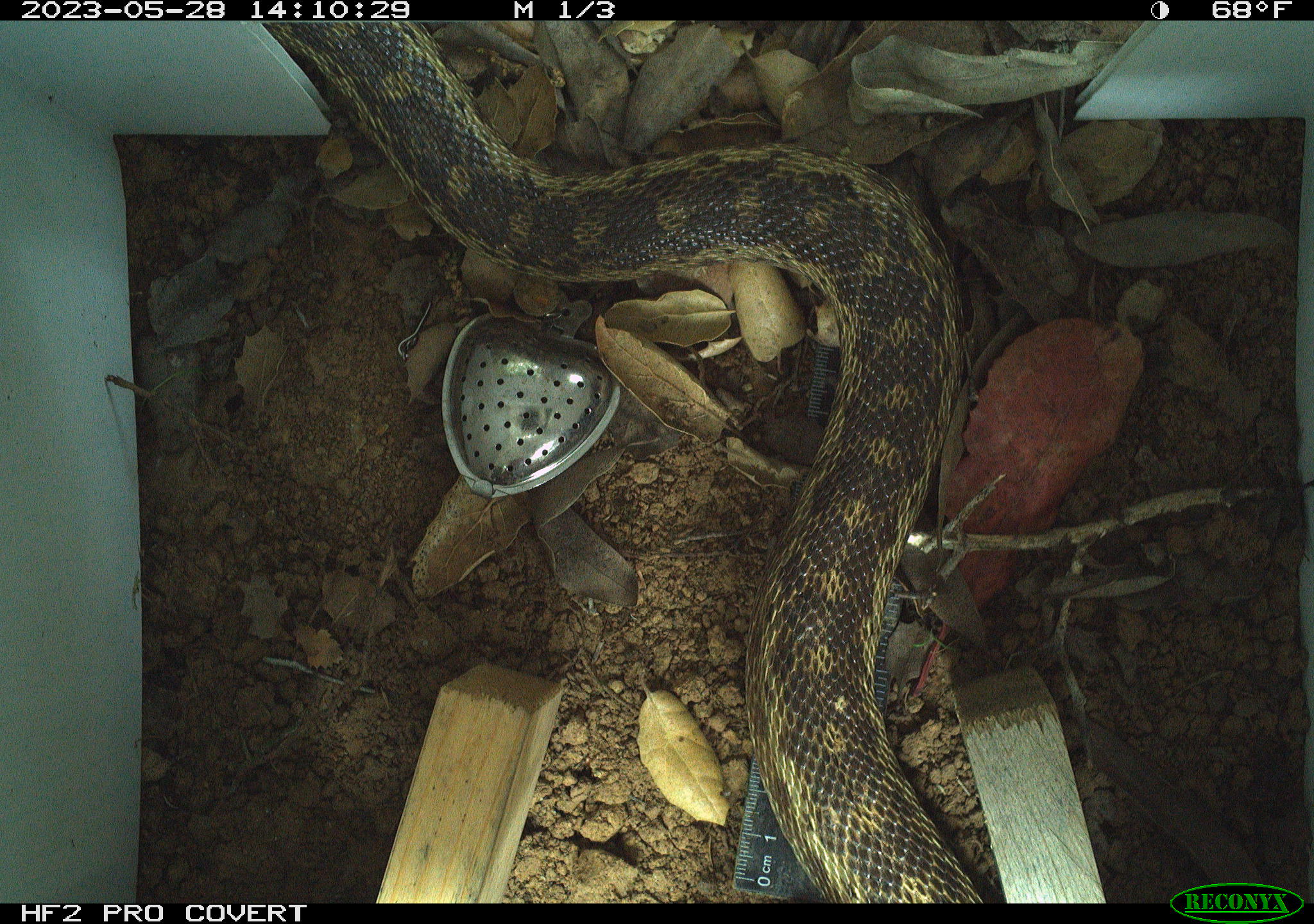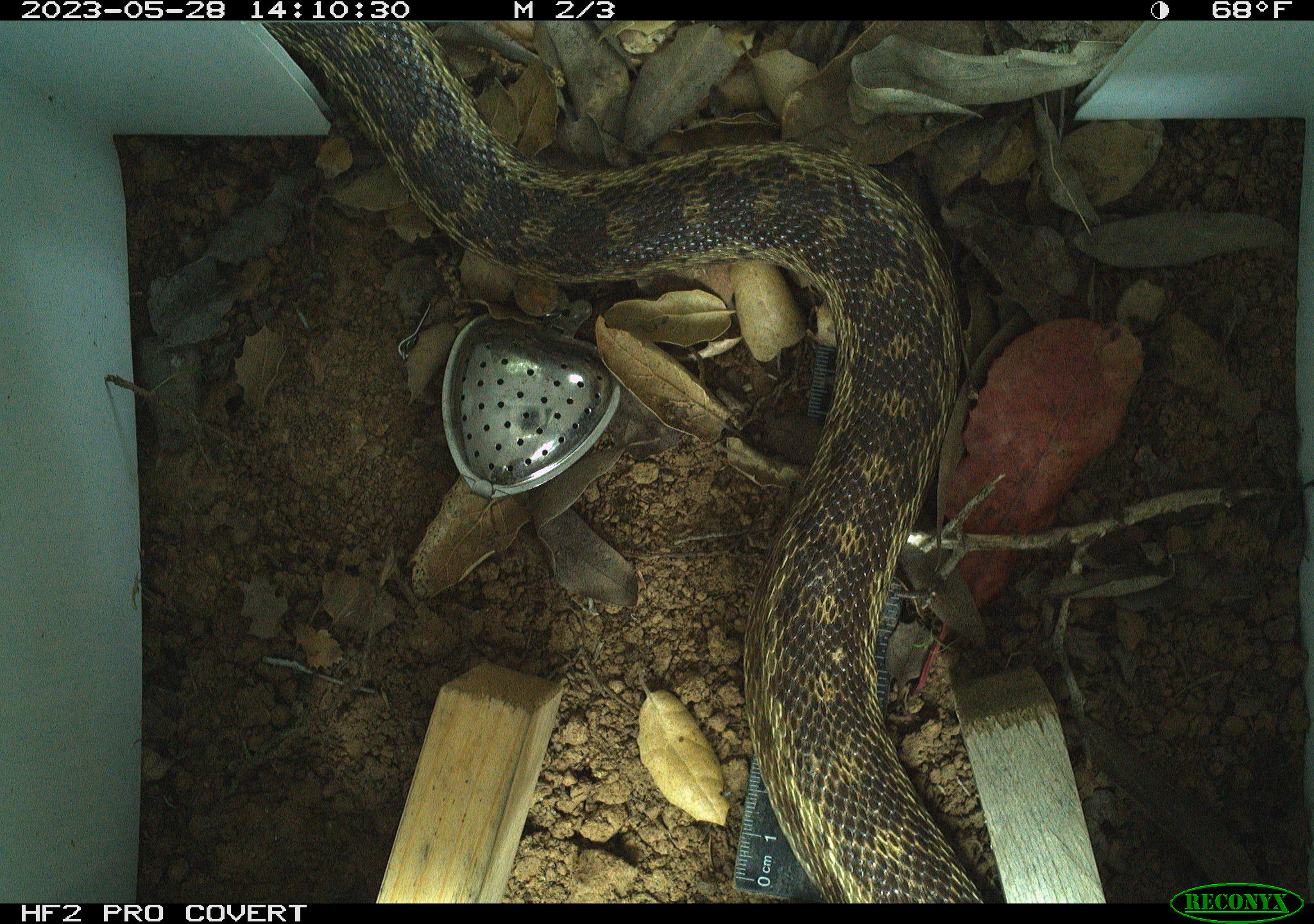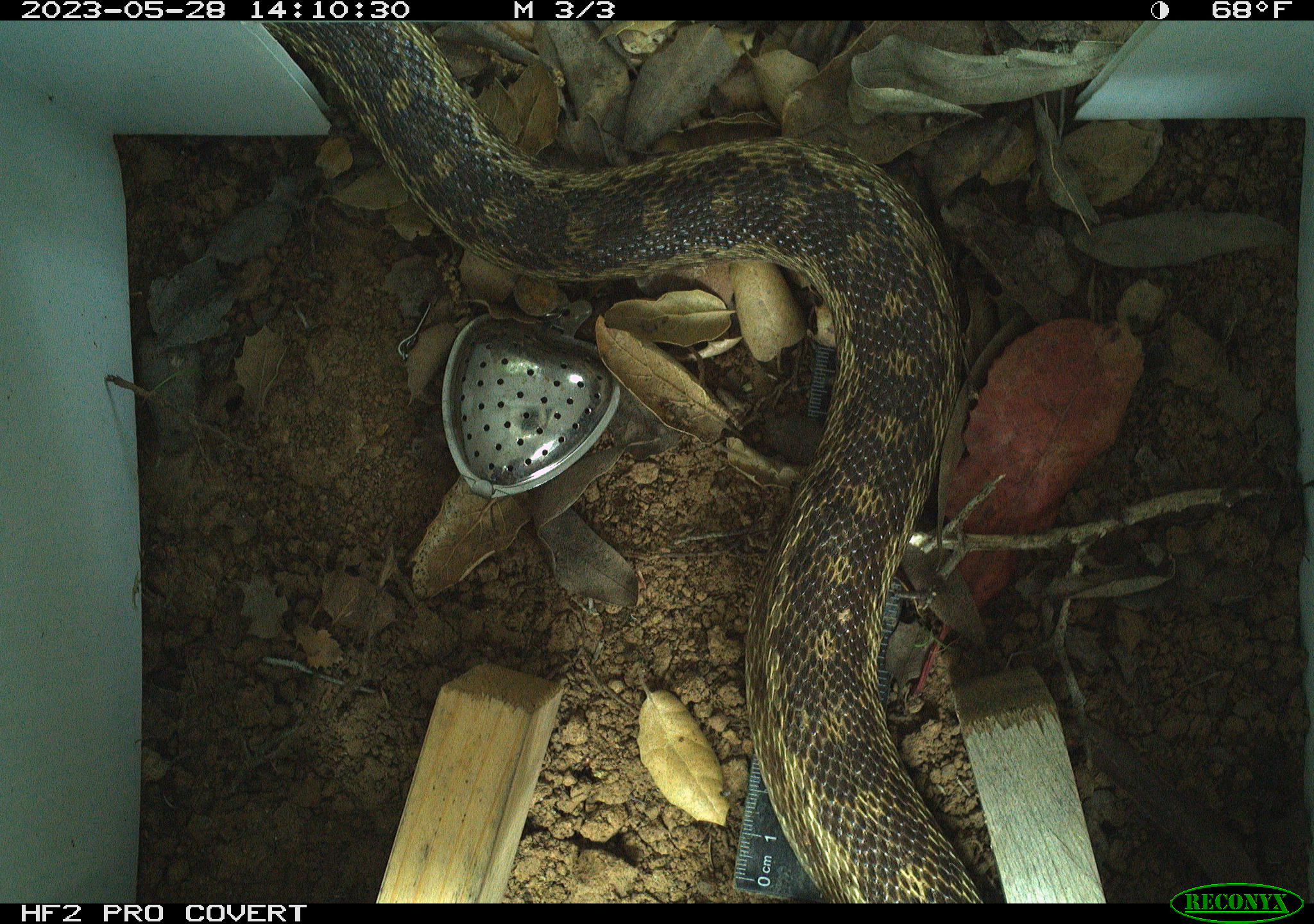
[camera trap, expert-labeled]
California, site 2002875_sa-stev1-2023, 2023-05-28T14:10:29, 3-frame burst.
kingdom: Animalia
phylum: Chordata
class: Reptilia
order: Squamata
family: Colubridae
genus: Pituophis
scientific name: Pituophis catenifer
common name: gophersnake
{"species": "gophersnake (Pituophis catenifer)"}